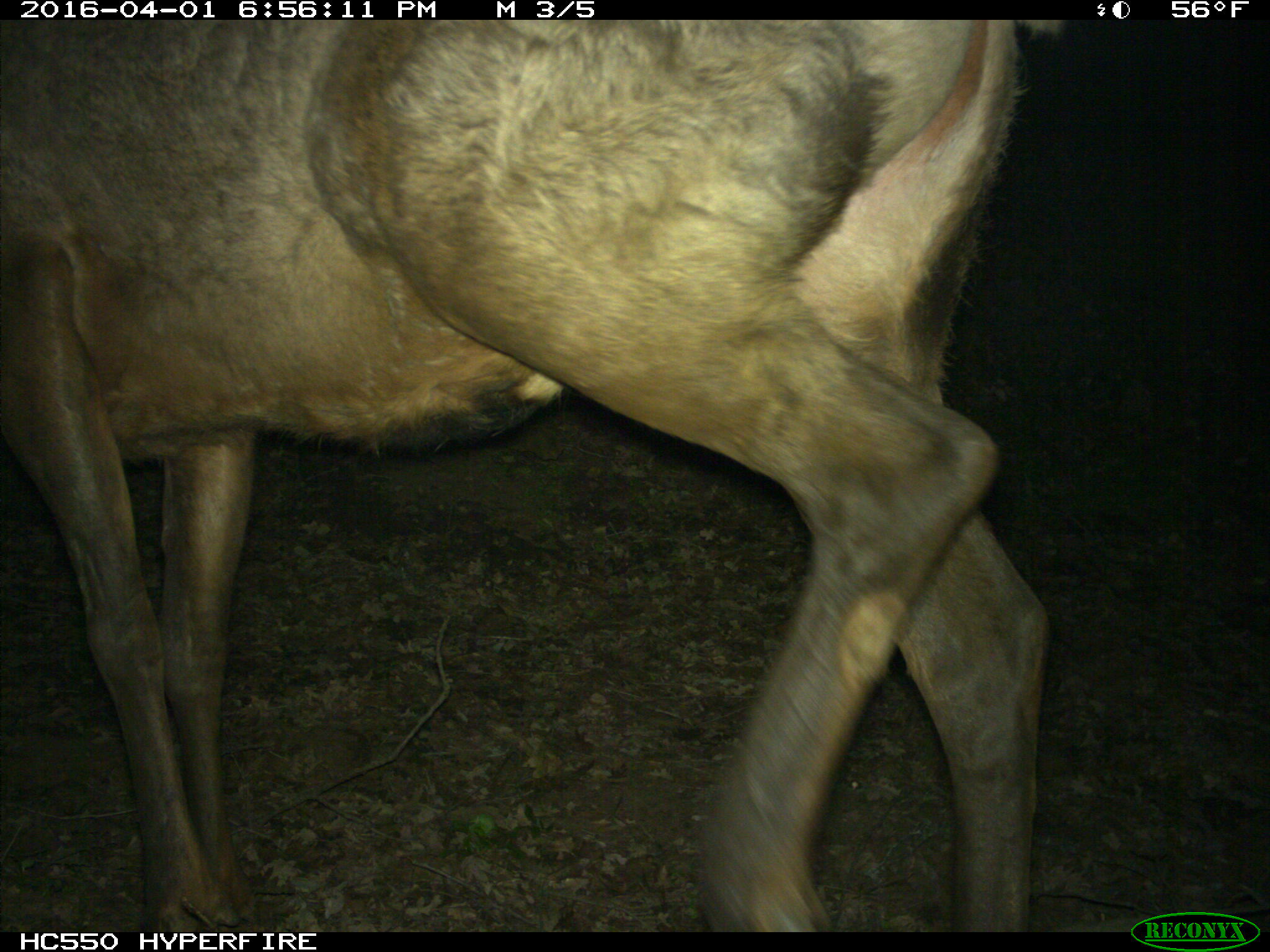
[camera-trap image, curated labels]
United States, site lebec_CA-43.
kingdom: Animalia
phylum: Chordata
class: Mammalia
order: Artiodactyla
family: Cervidae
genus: Cervus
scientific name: Cervus canadensis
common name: elk